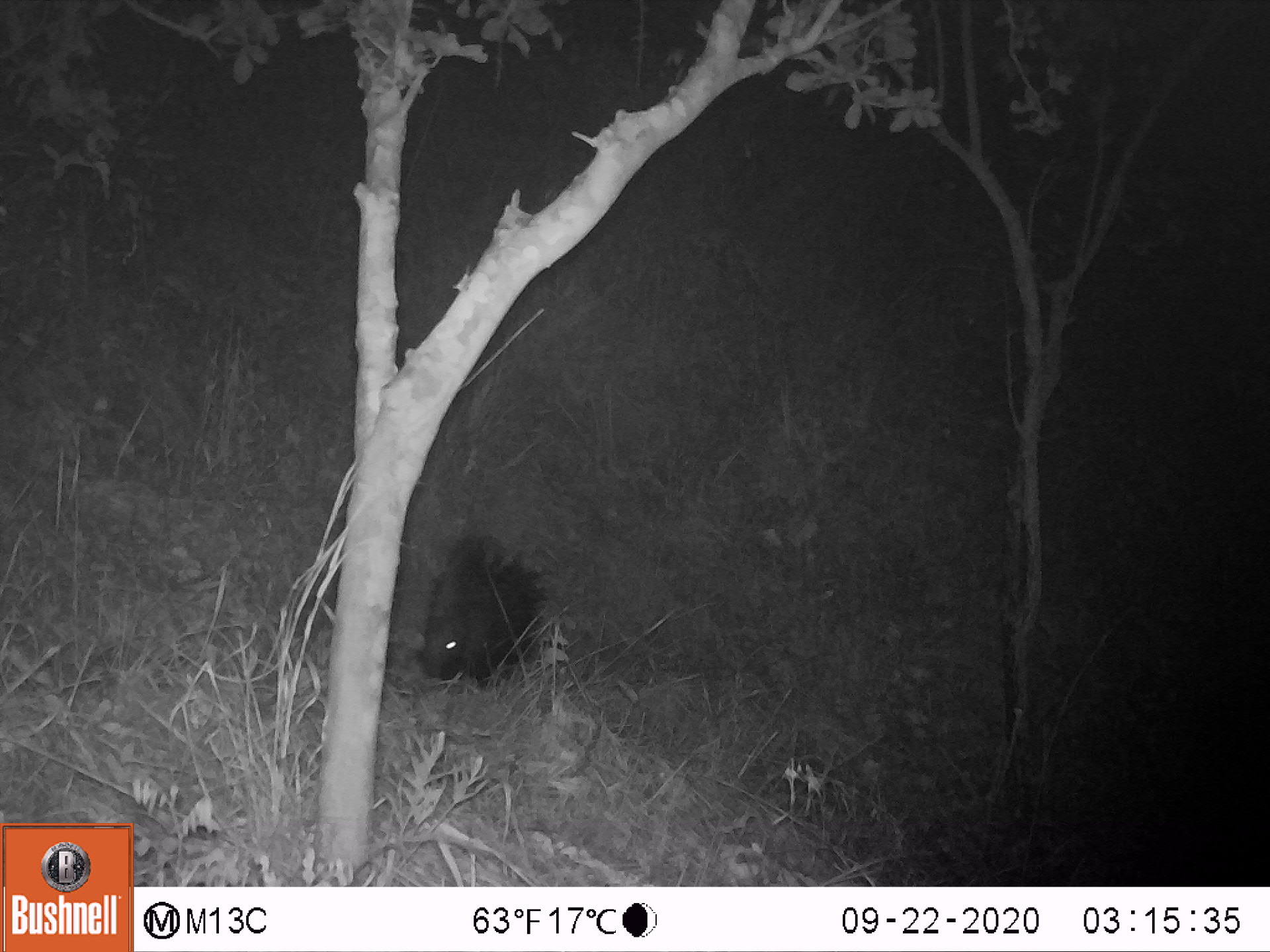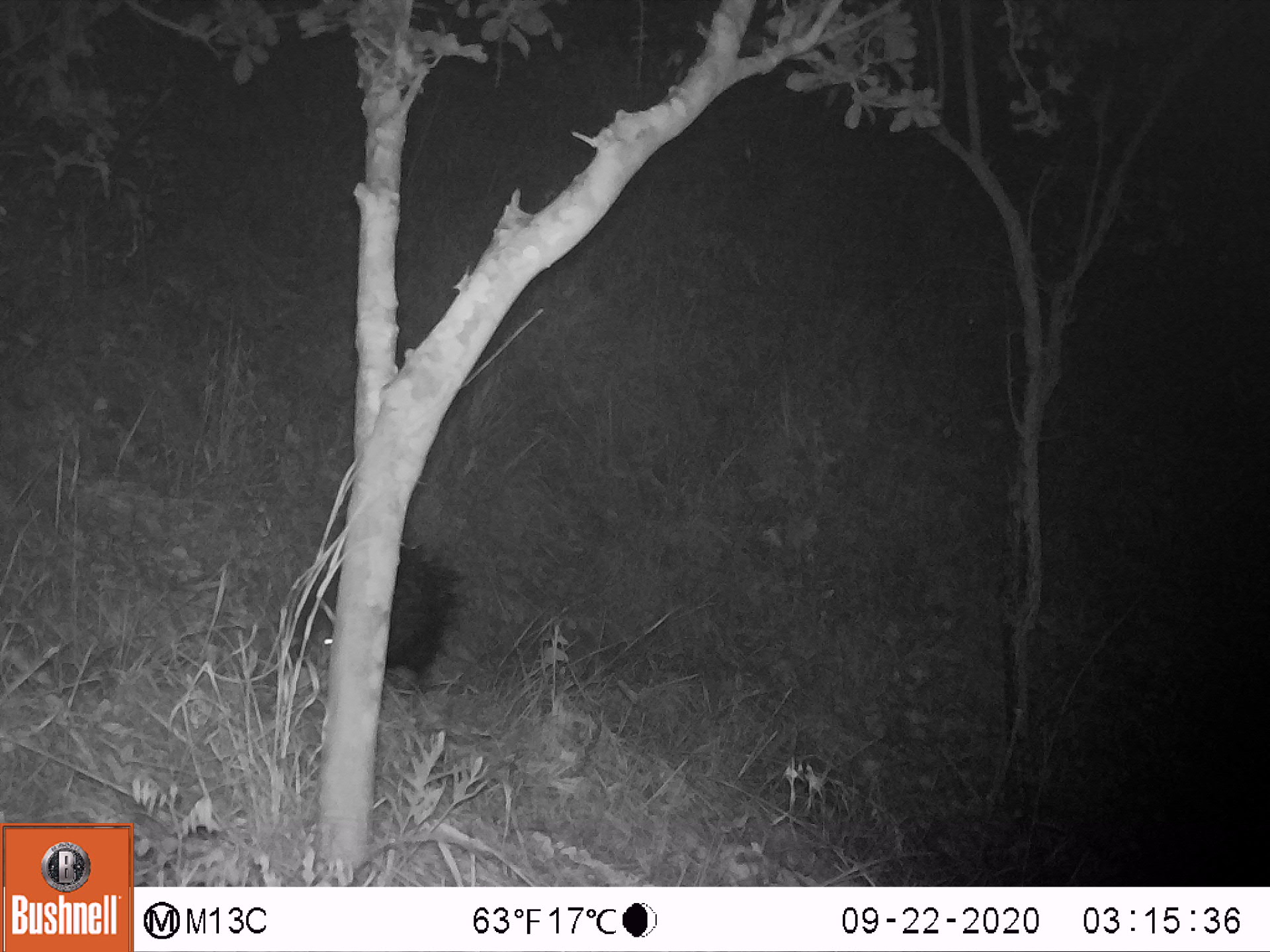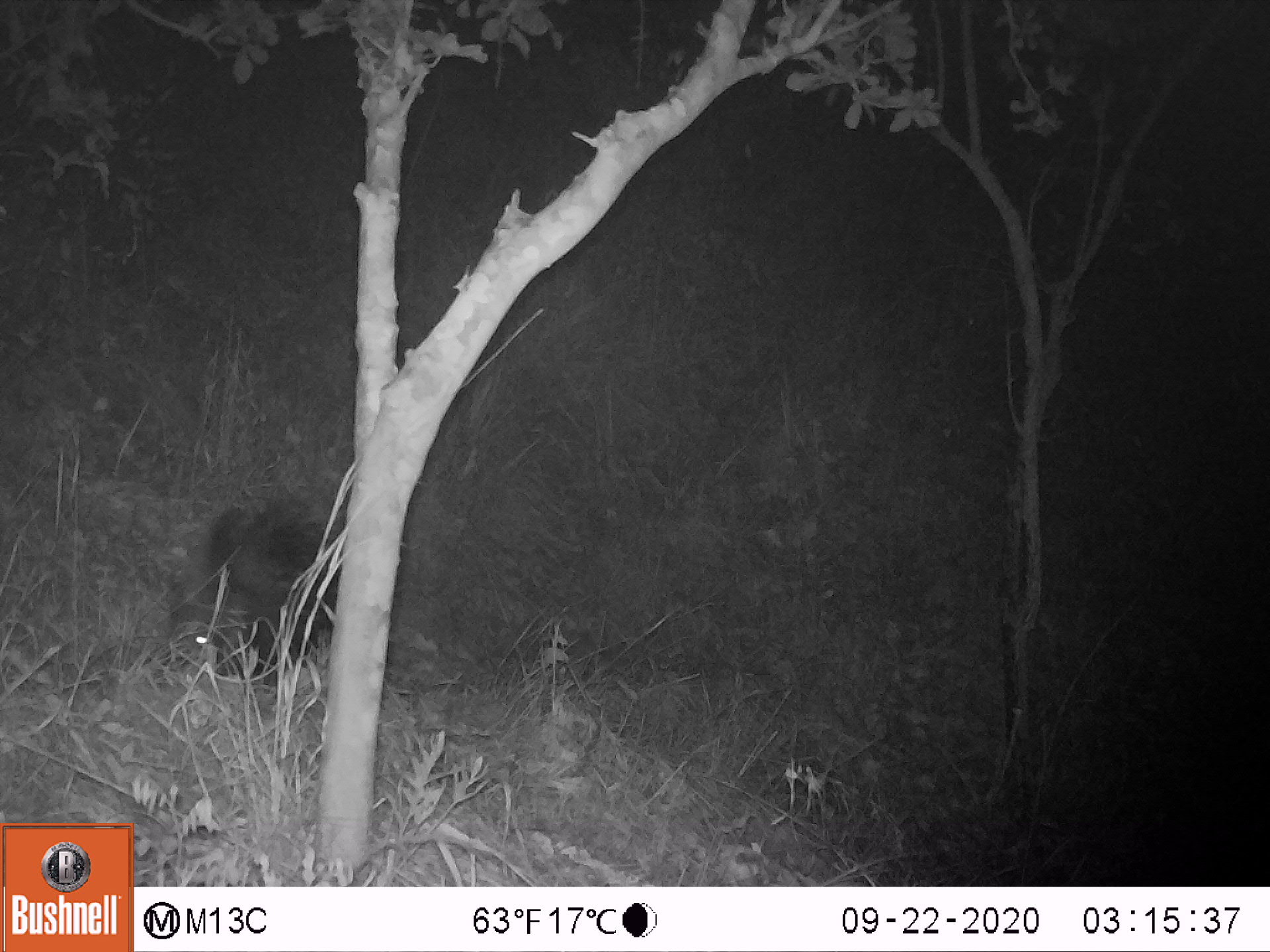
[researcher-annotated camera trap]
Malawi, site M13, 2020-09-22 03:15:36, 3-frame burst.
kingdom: Animalia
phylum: Chordata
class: Mammalia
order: Rodentia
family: Hystricidae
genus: Hystrix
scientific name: Hystrix africaeaustralis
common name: cape porcupine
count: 1